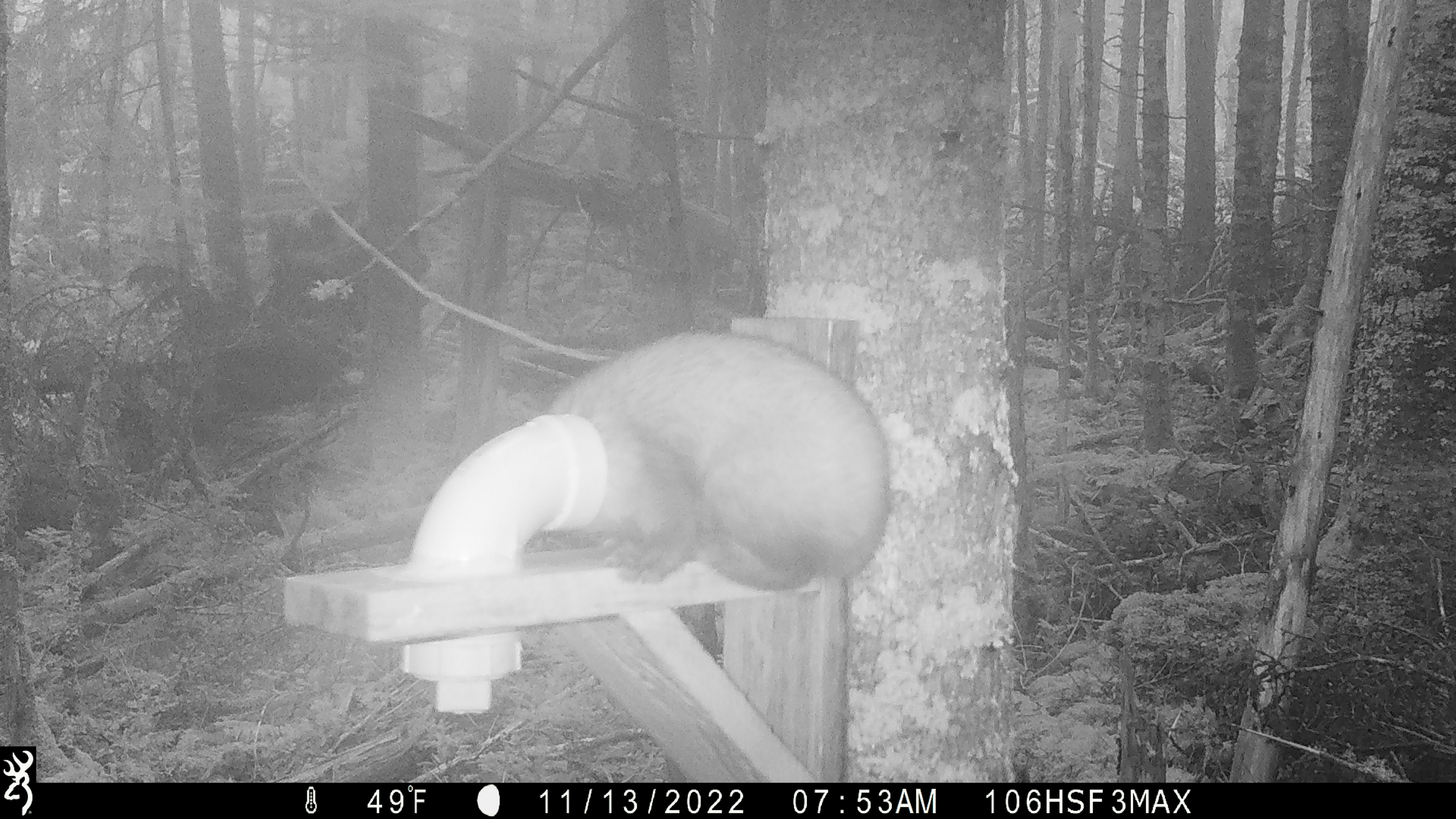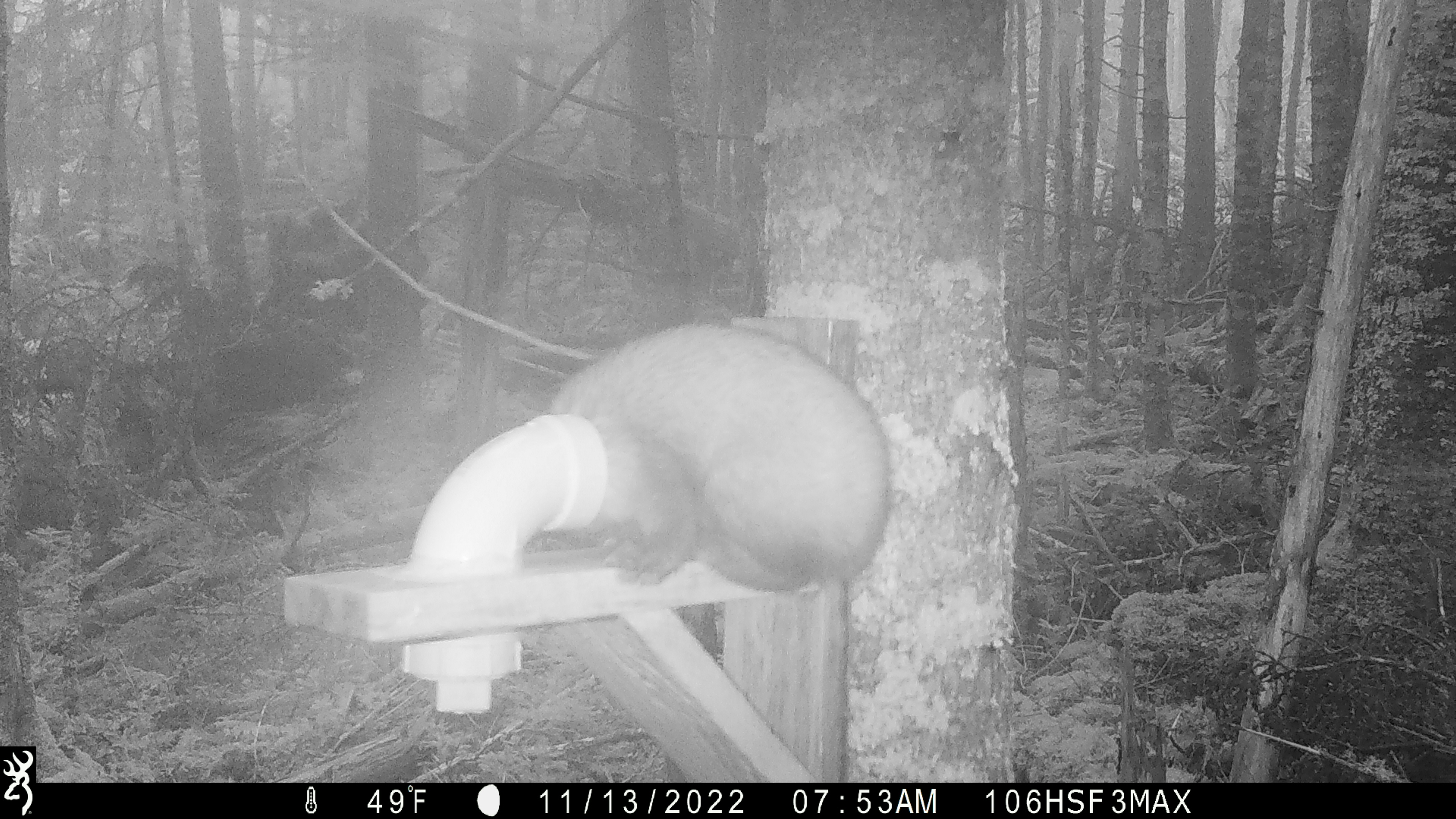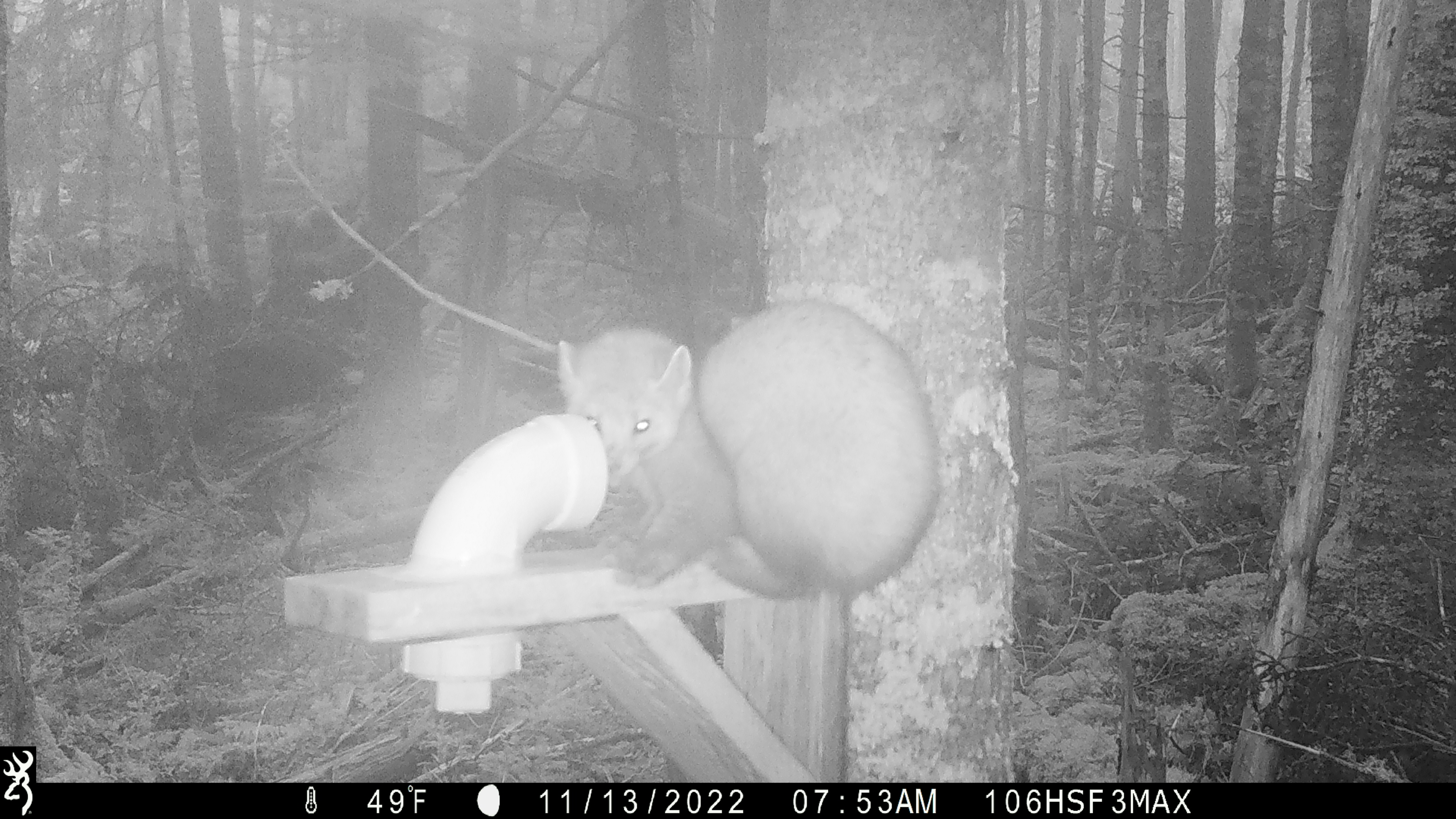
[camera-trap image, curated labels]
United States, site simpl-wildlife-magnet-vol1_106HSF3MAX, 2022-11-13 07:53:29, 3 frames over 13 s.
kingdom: Animalia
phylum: Chordata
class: Mammalia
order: Carnivora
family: Mustelidae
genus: Martes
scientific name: Martes americana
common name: american marten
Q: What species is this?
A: American marten (Martes americana).